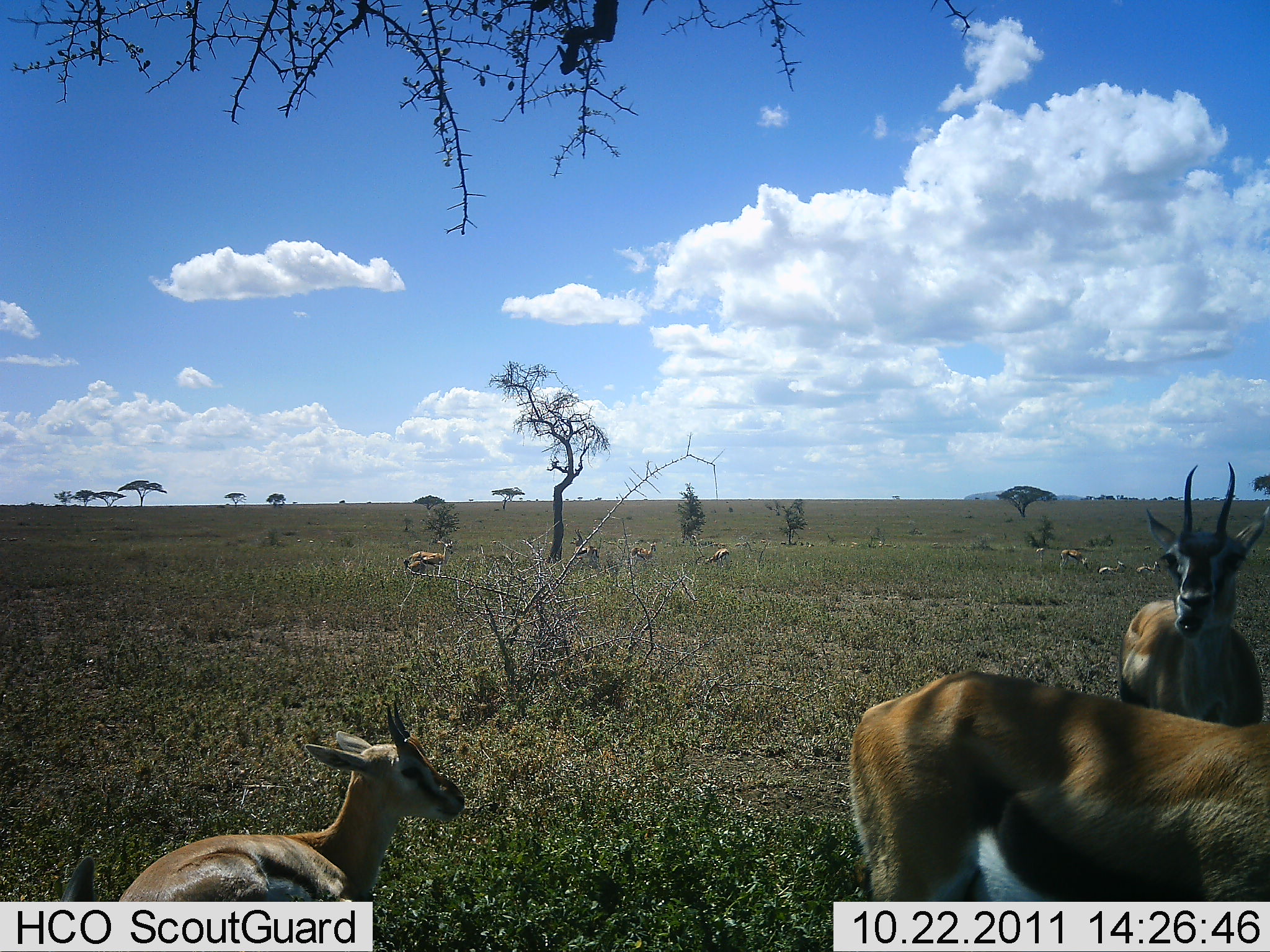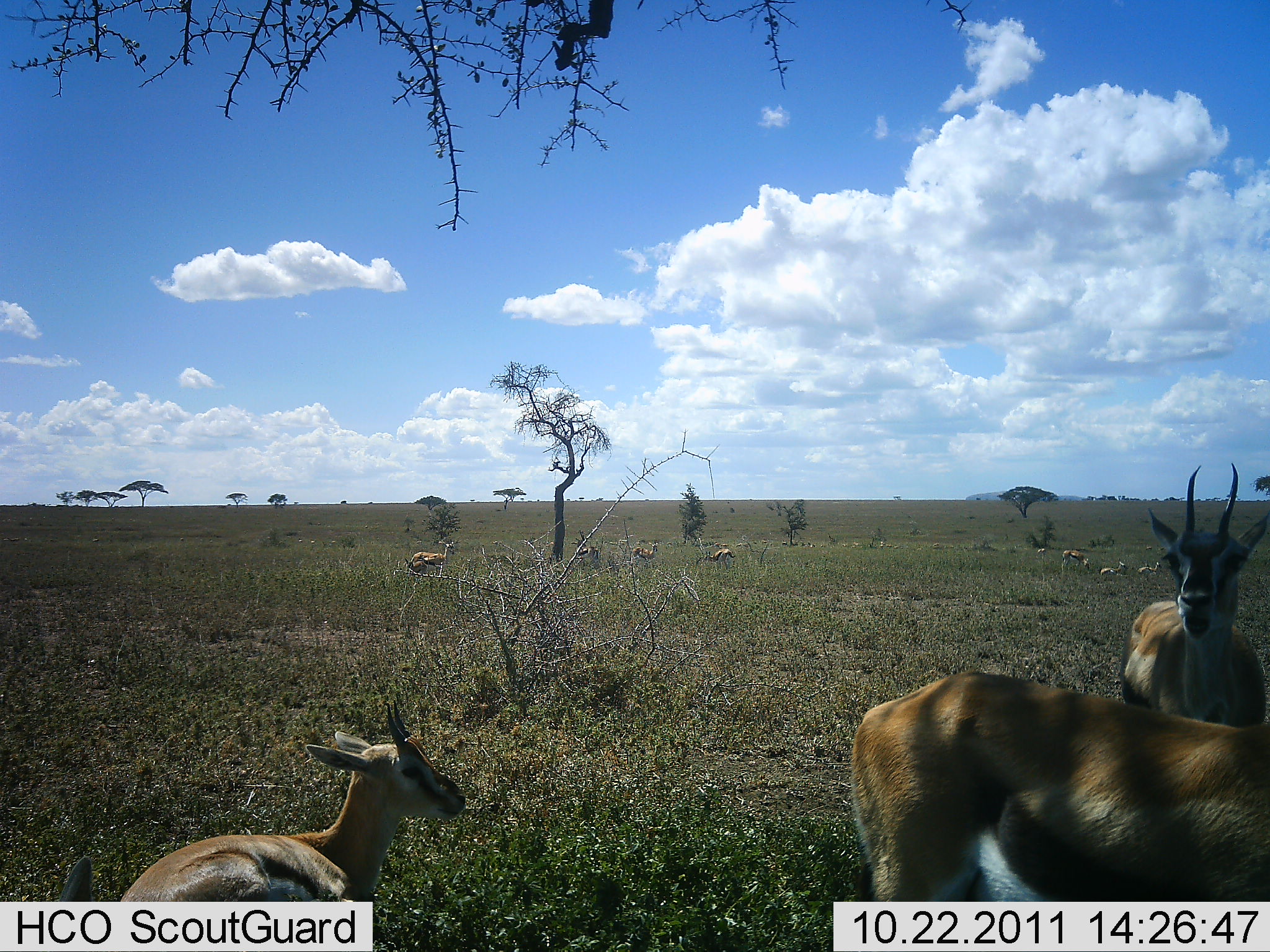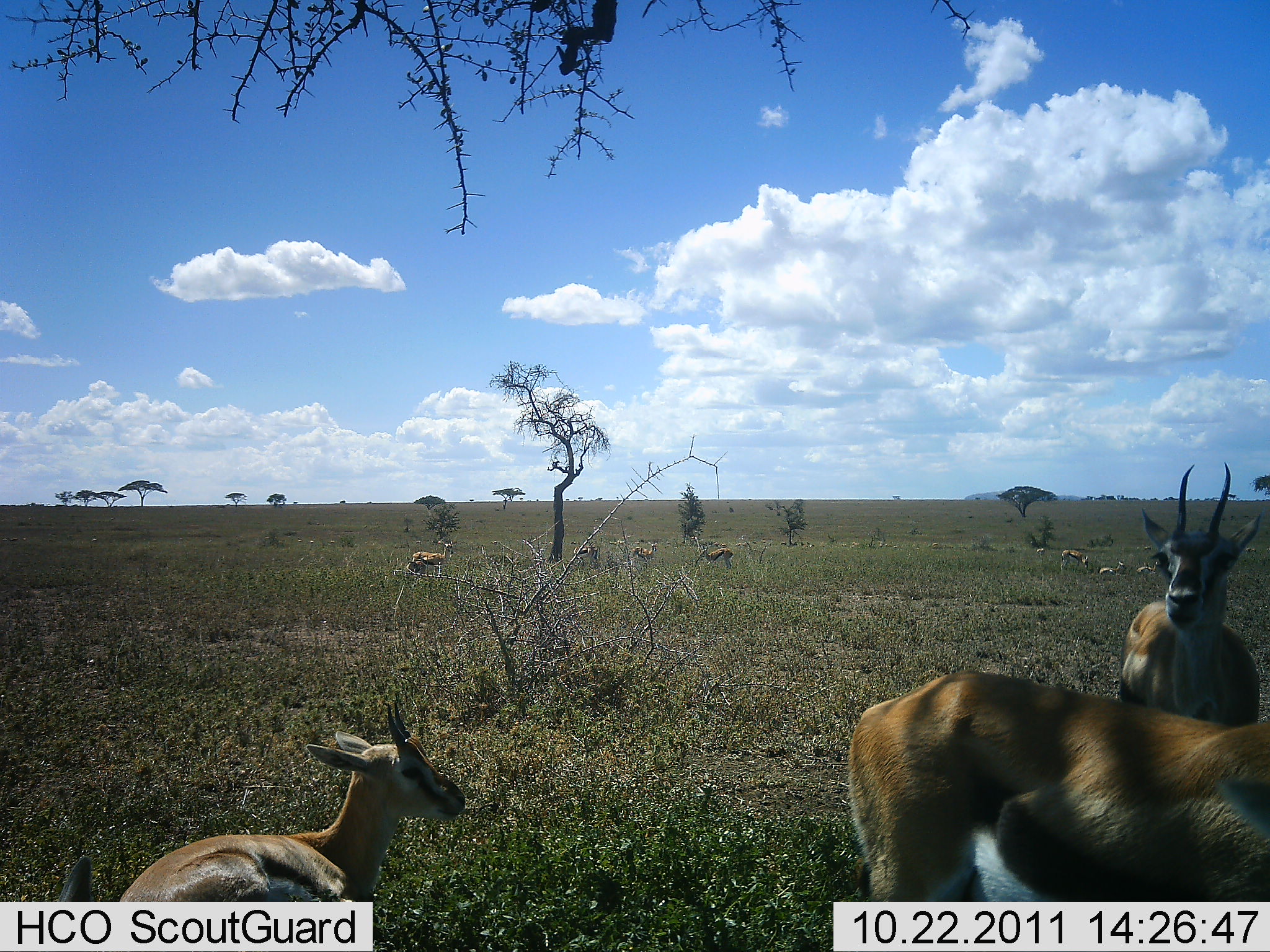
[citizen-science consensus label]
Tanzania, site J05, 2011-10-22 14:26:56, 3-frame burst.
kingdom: Animalia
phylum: Chordata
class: Mammalia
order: Artiodactyla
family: Bovidae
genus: Eudorcas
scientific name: Eudorcas thomsonii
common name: thomson's gazelle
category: gazellethomsons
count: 11-50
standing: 88%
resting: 71%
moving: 18%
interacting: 0%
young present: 35%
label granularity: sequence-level